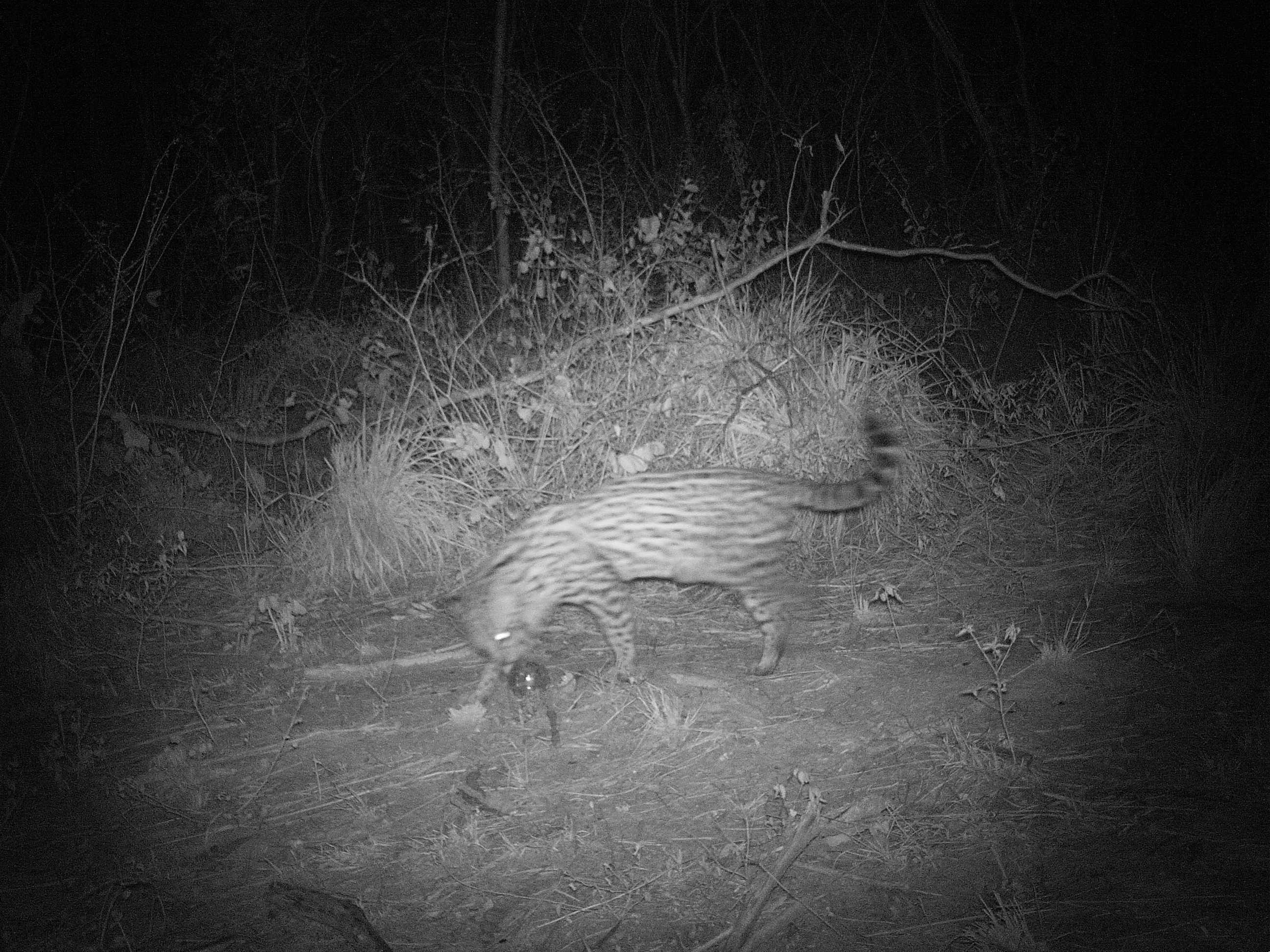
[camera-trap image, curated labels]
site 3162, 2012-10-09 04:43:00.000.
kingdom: Animalia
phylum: Chordata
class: Mammalia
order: Carnivora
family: Felidae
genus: Leopardus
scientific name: Leopardus pardalis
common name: ocelot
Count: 1.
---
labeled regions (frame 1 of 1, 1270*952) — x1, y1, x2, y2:
leopardus pardalis: 438, 413, 895, 707